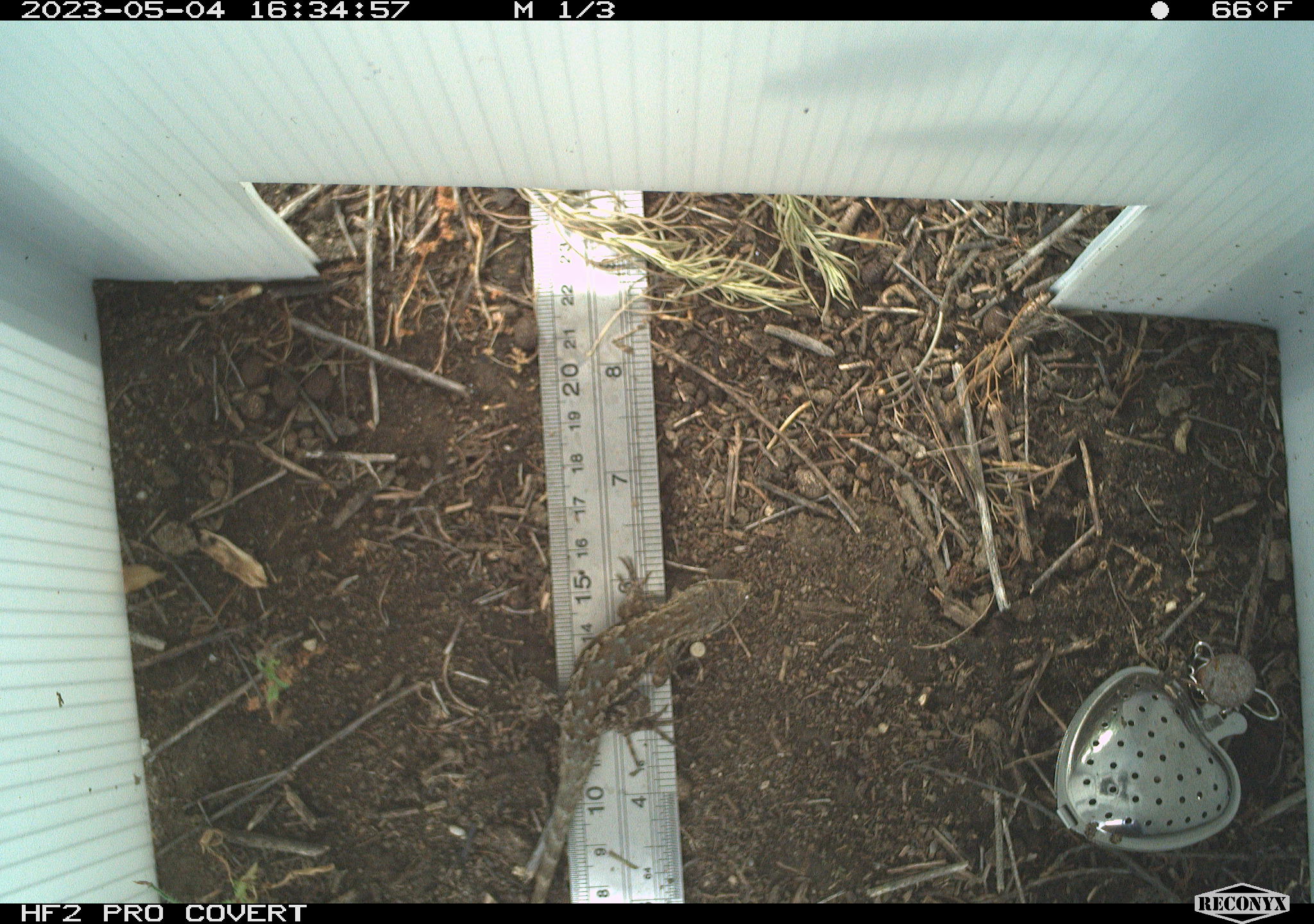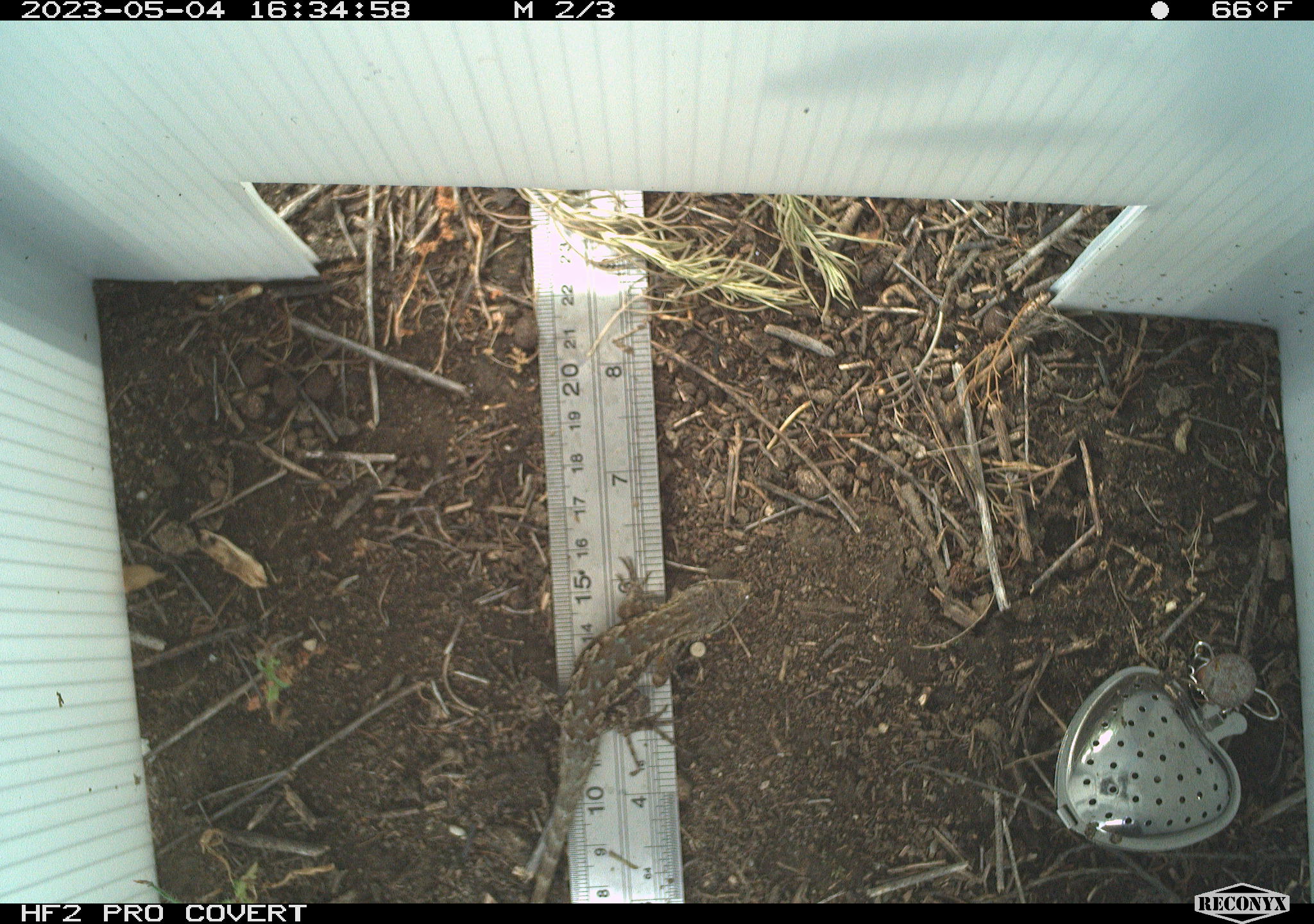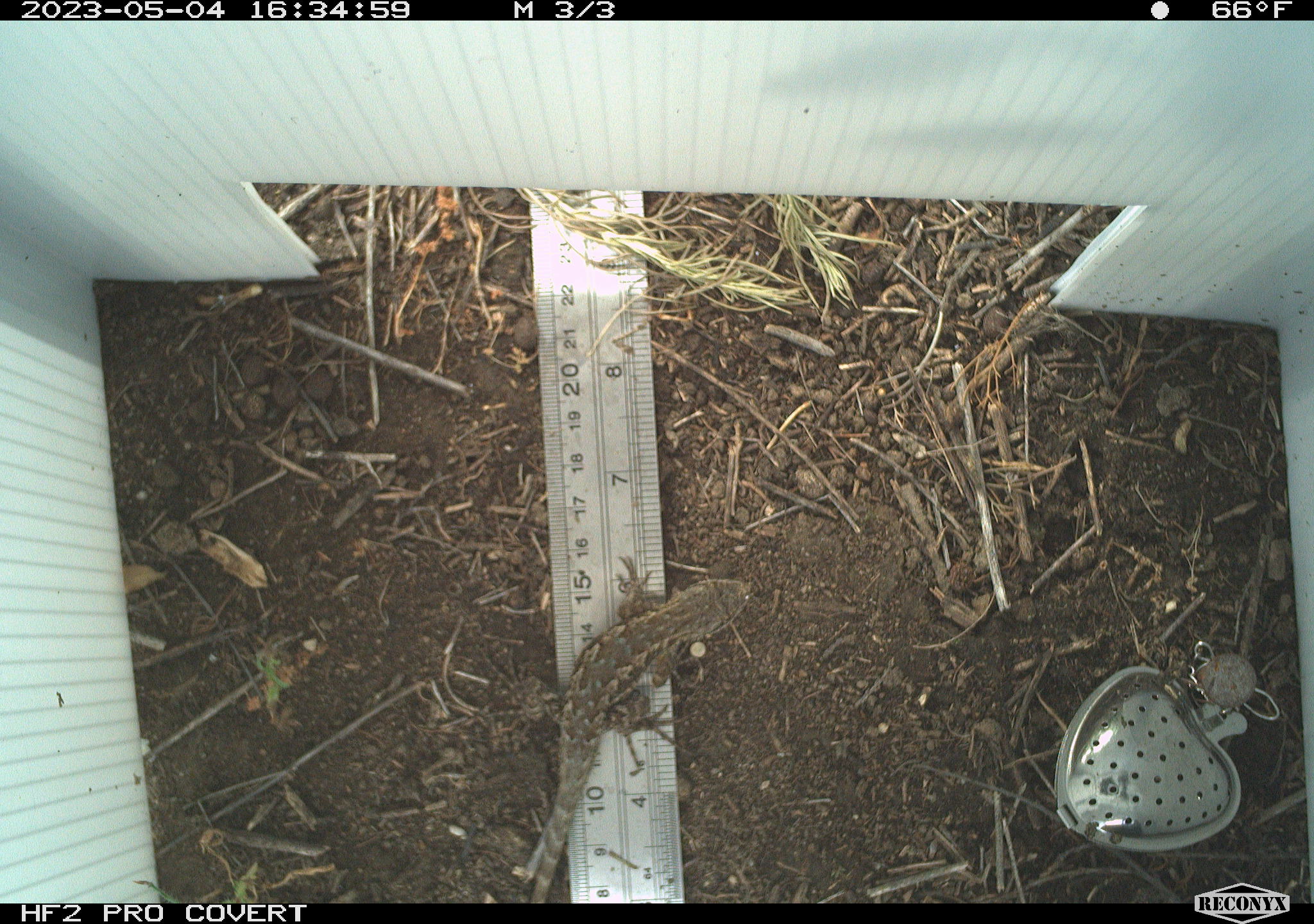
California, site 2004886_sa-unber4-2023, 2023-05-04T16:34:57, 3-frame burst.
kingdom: Animalia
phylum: Chordata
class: Reptilia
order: Squamata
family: Phrynosomatidae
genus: Sceloporus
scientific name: Sceloporus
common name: spiny lizards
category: sceloporus species